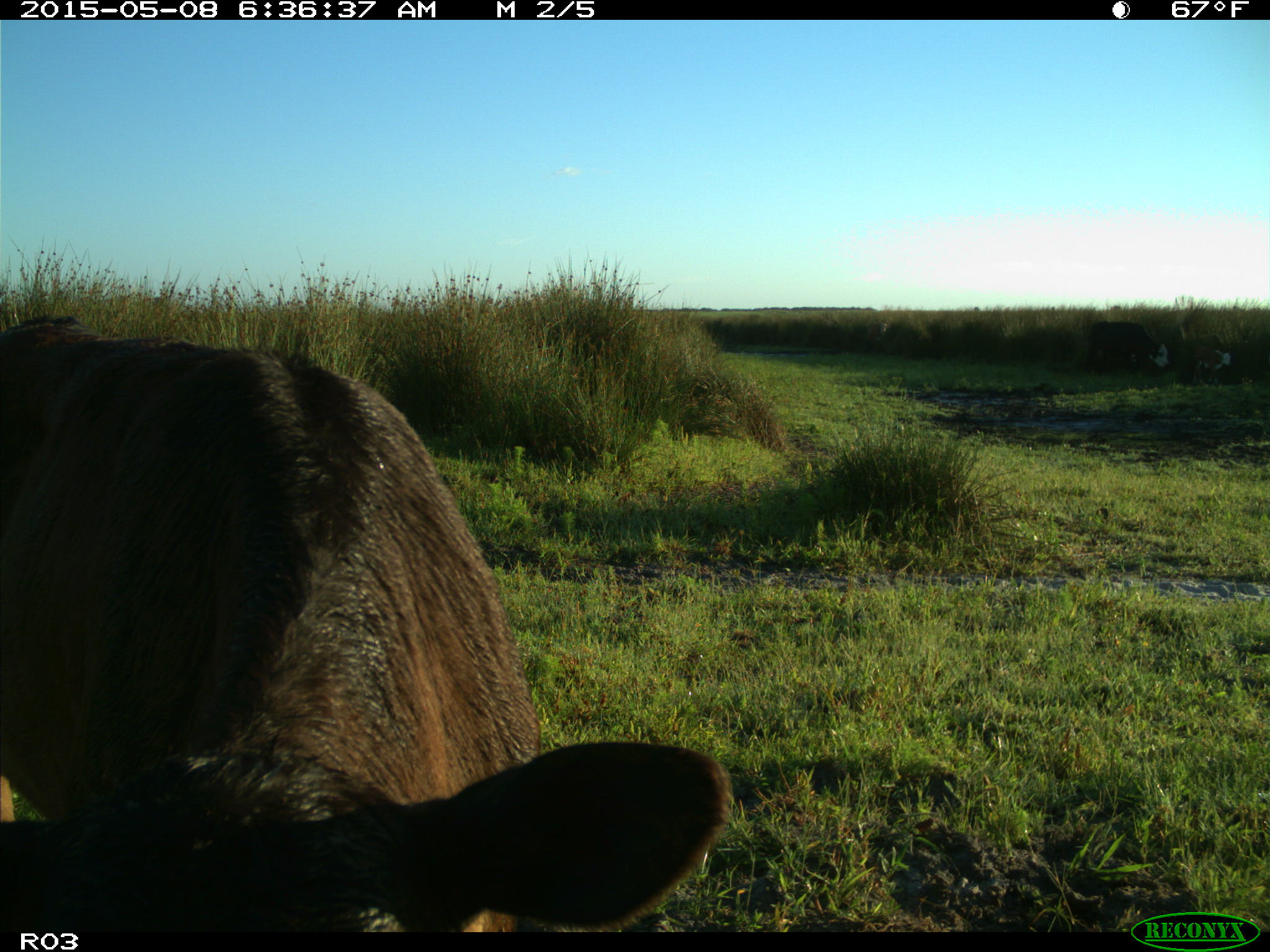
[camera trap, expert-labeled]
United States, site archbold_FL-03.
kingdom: Animalia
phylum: Chordata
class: Mammalia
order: Artiodactyla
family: Bovidae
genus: Bos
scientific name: Bos taurus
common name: domestic cow